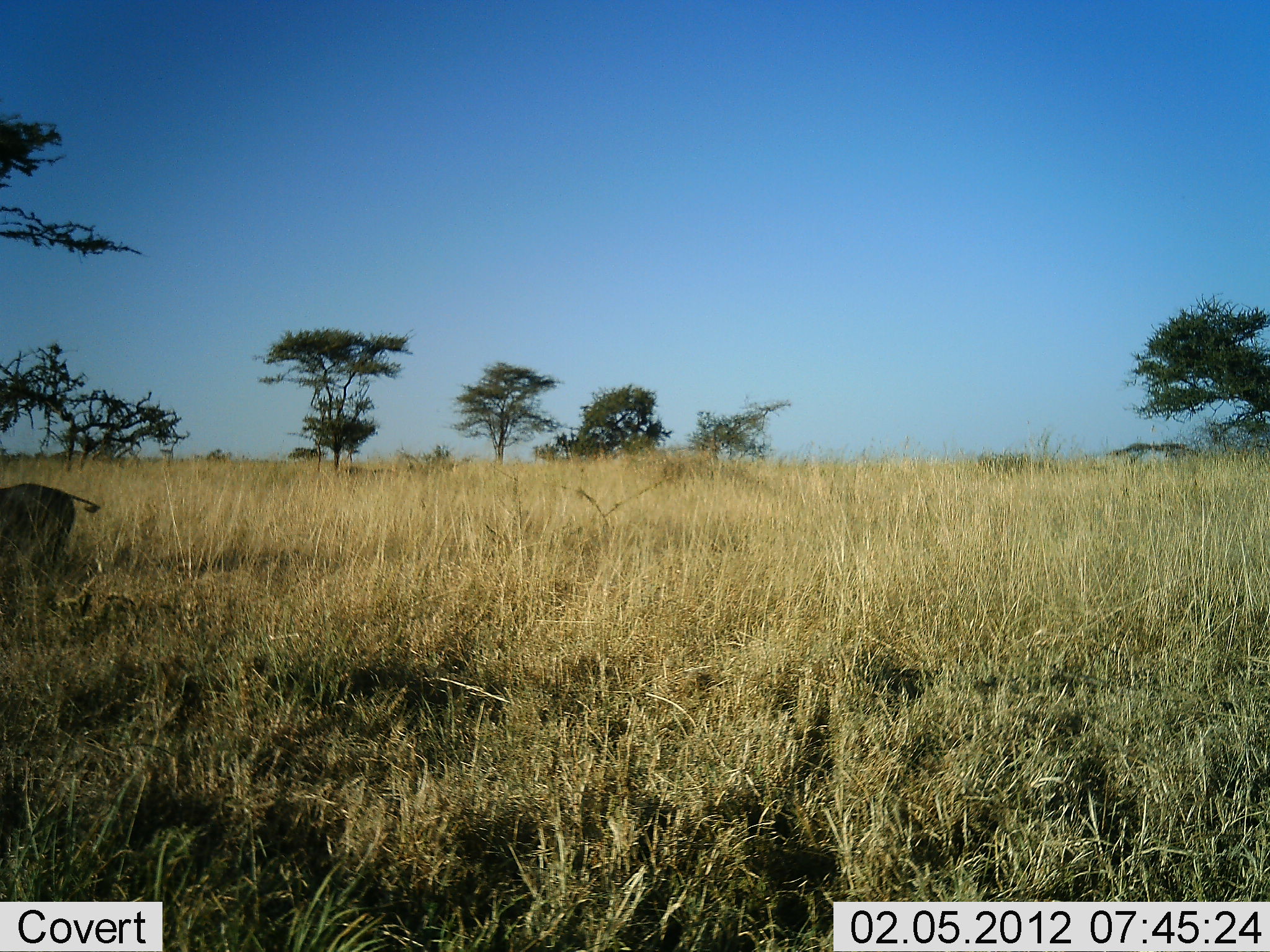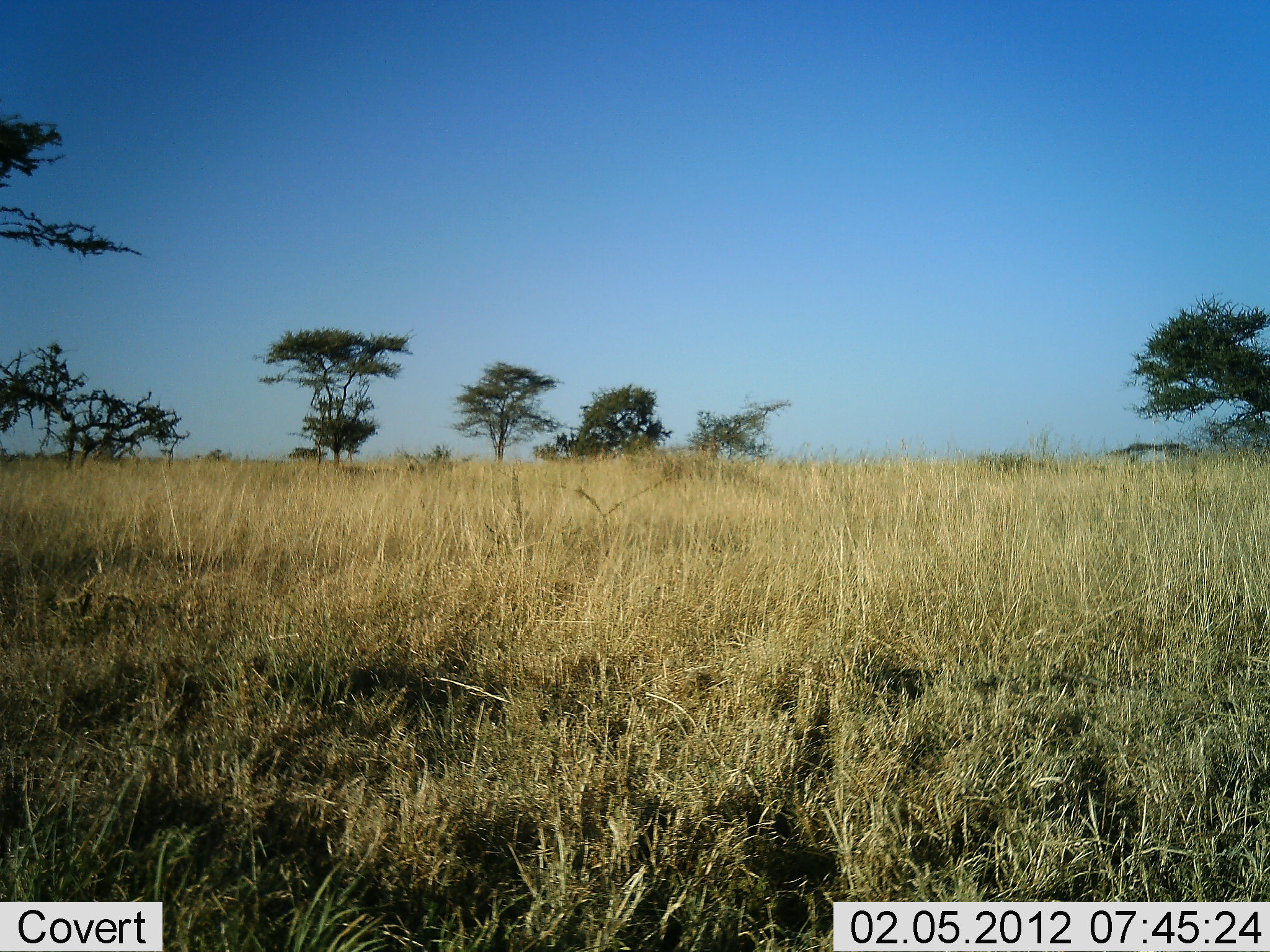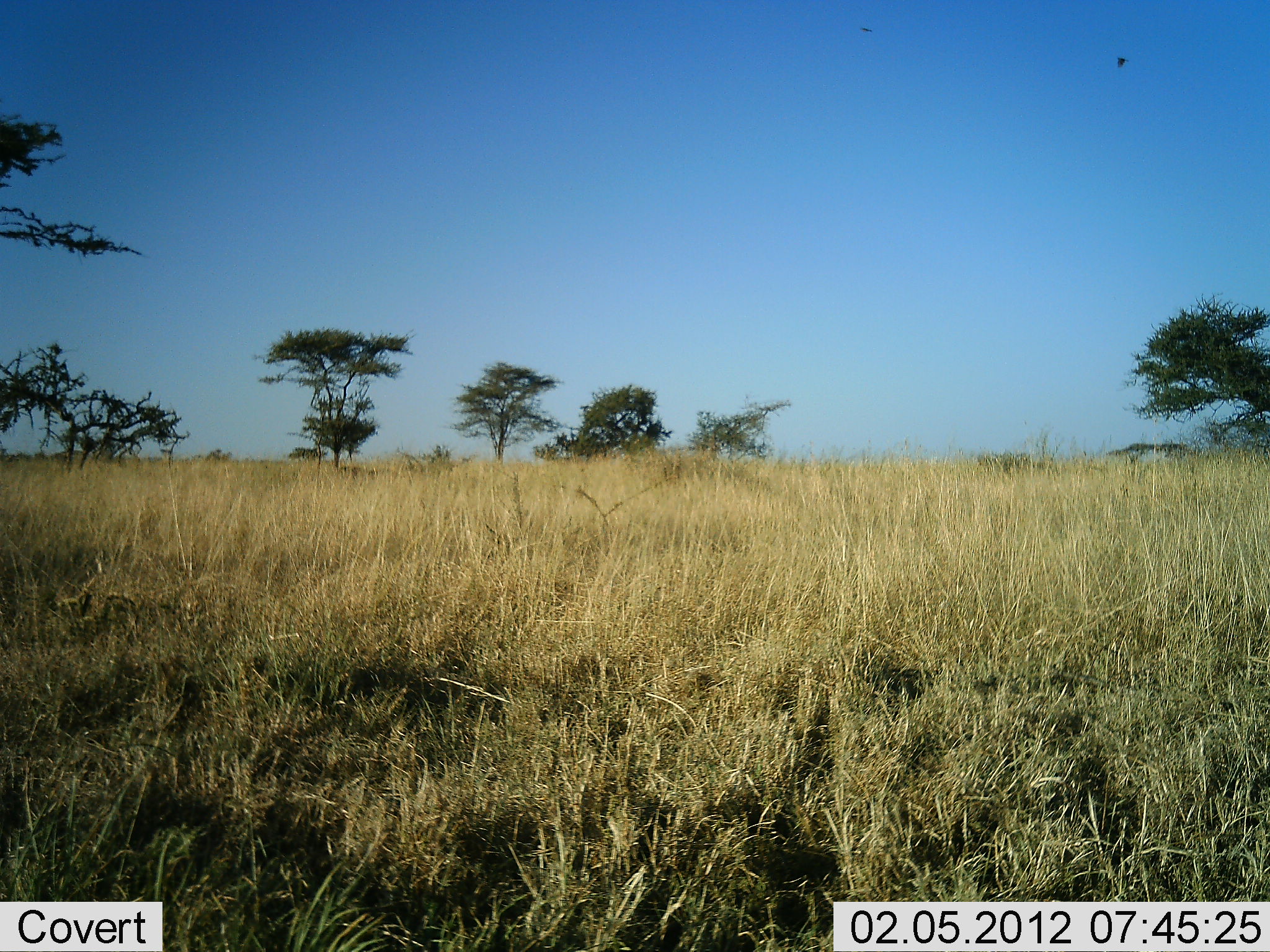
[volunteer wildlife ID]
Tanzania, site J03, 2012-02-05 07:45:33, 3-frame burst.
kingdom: Animalia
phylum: Chordata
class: Mammalia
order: Artiodactyla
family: Suidae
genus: Phacochoerus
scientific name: Phacochoerus africanus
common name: warthog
Warthog (Phacochoerus africanus), count 1. Behavior (volunteer vote fractions): standing 0%, resting 0%, moving 100%, interacting 0%. Young present (vote fraction): 0%. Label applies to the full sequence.